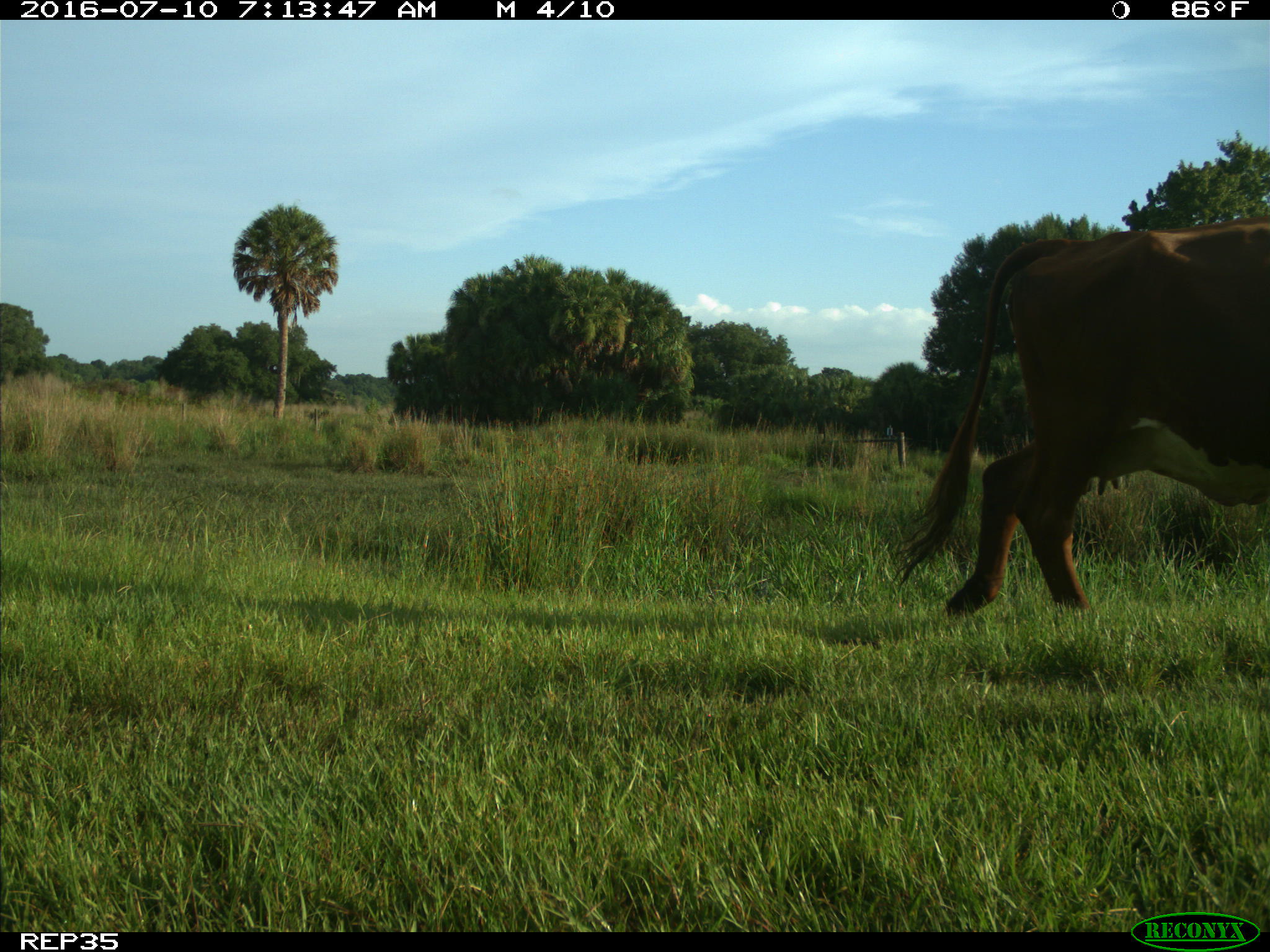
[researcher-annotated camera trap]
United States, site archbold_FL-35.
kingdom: Animalia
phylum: Chordata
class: Mammalia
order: Artiodactyla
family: Bovidae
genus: Bos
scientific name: Bos taurus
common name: domestic cow